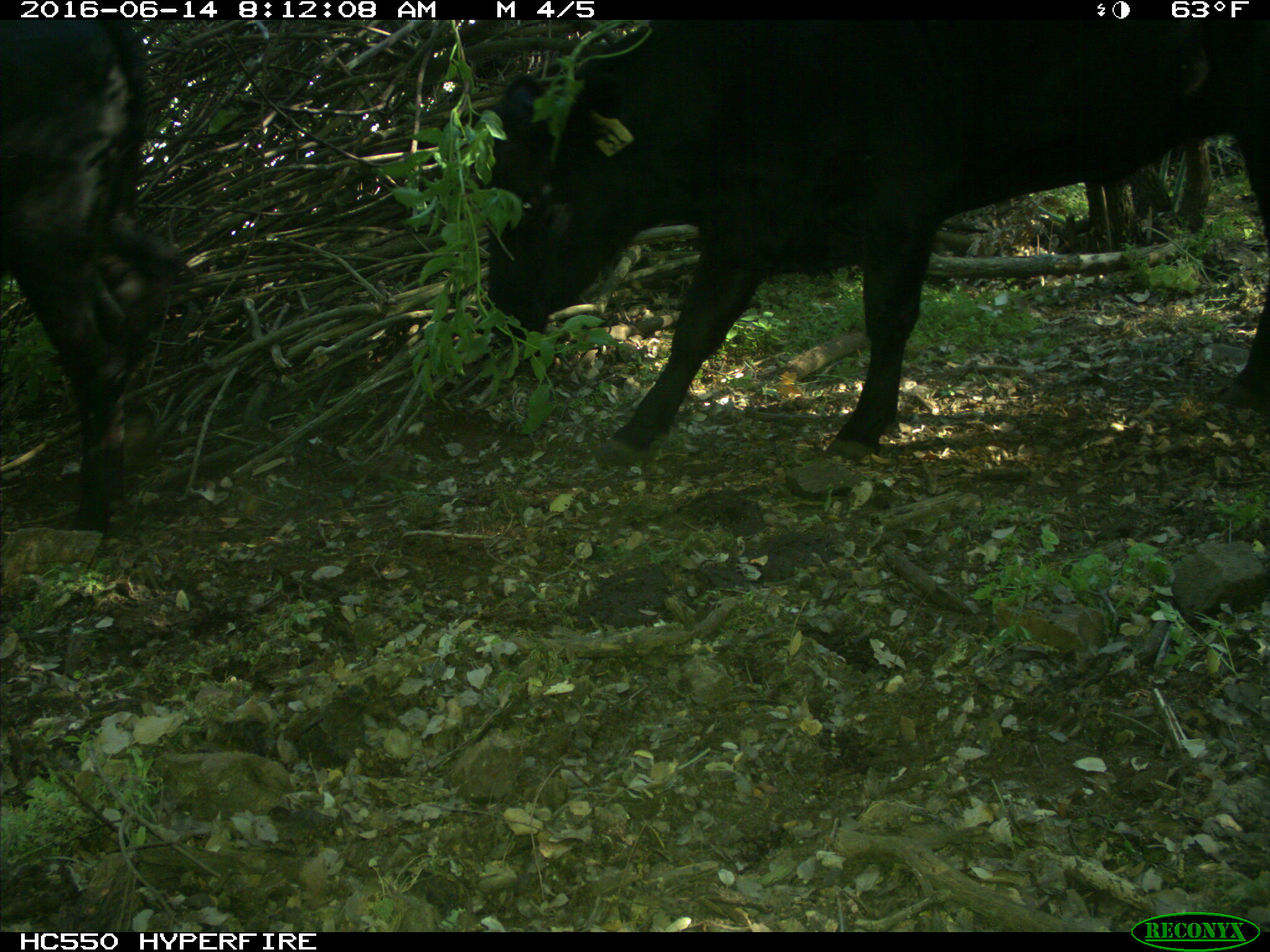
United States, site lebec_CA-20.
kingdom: Animalia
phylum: Chordata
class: Mammalia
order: Artiodactyla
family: Bovidae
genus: Bos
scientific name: Bos taurus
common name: domestic cow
Bos taurus (domestic cow).